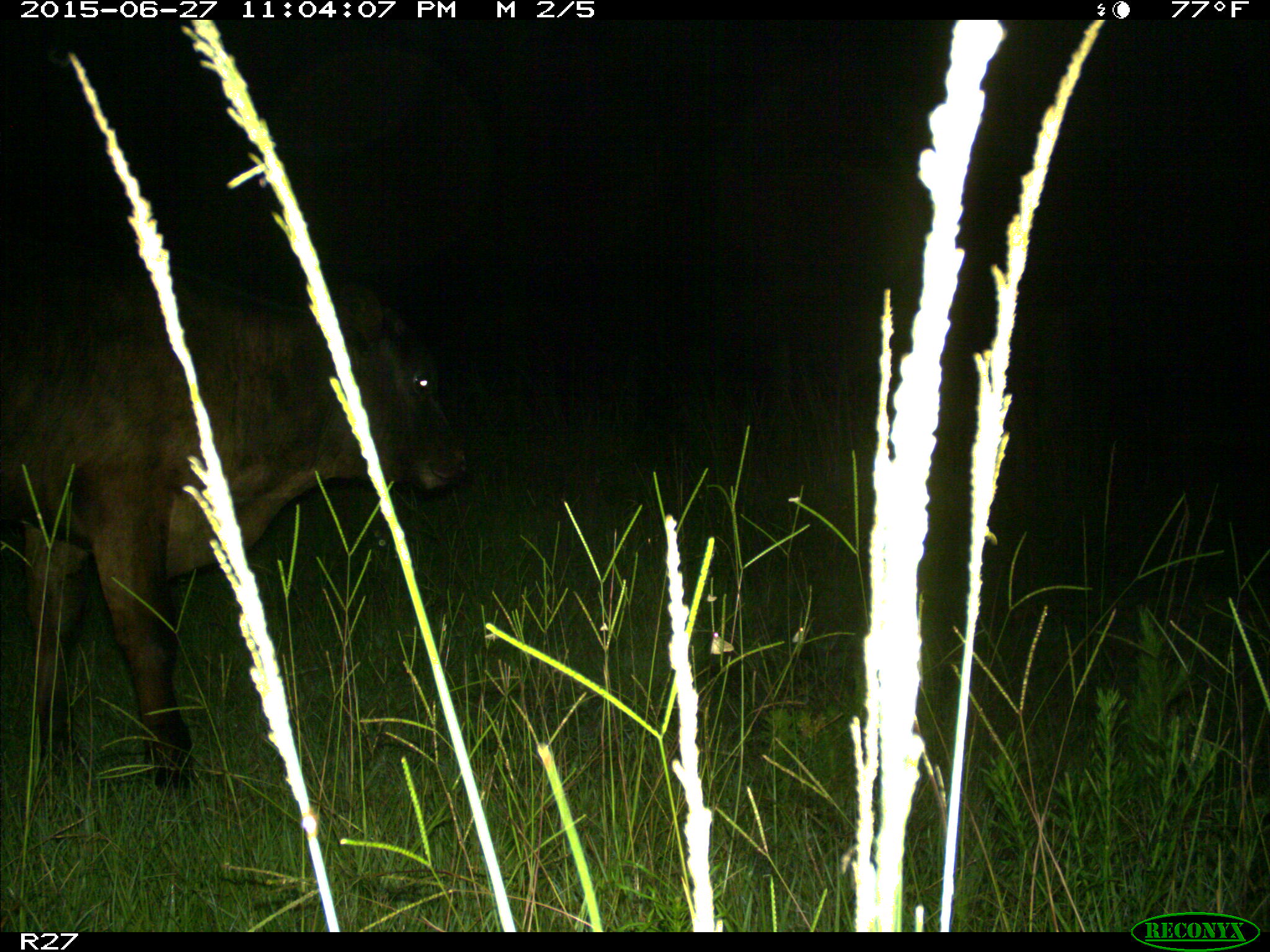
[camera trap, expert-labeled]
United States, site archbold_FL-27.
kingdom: Animalia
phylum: Chordata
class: Mammalia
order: Artiodactyla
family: Bovidae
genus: Bos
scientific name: Bos taurus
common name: domestic cow